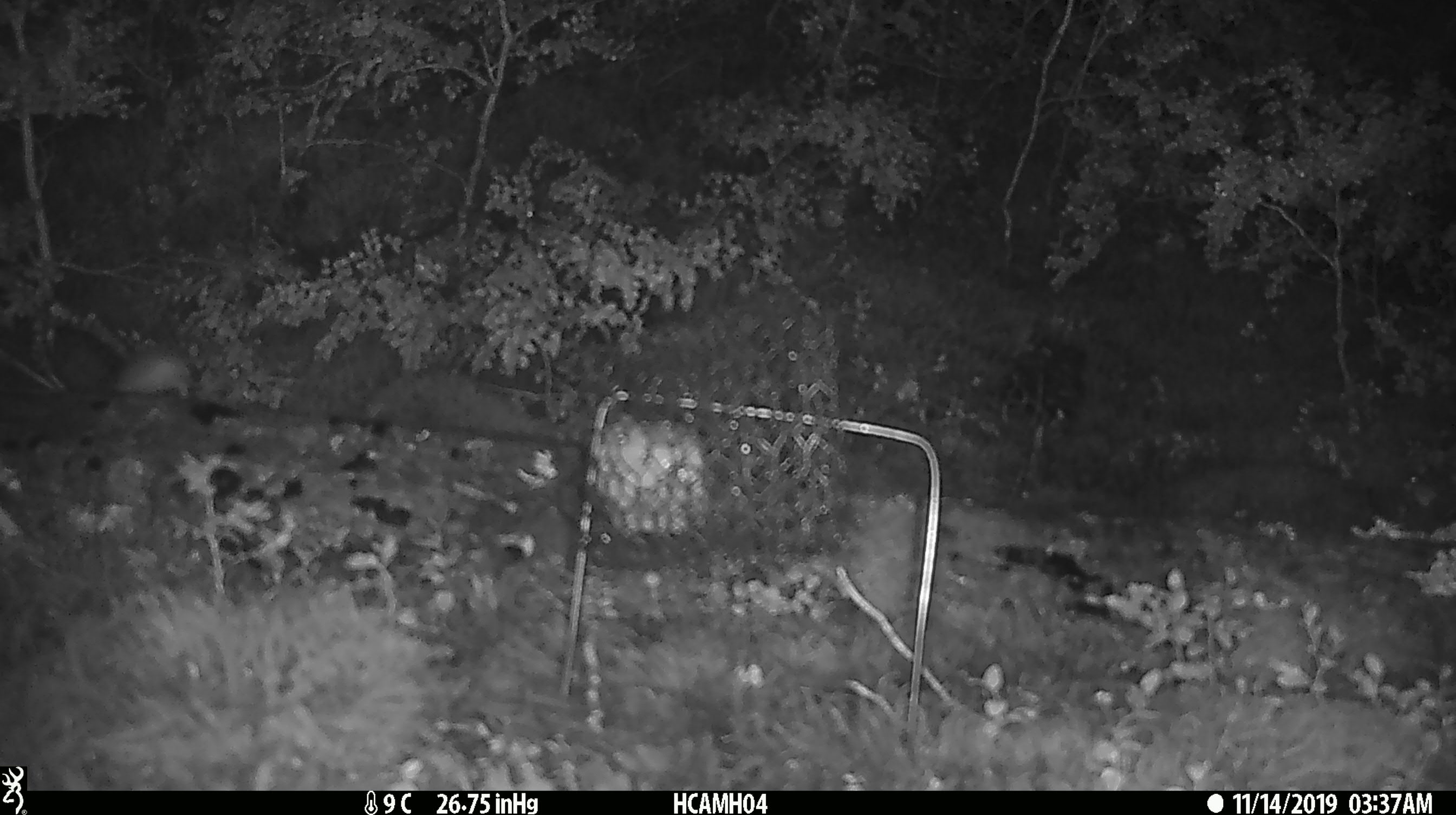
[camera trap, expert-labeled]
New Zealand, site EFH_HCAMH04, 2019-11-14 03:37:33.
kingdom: Animalia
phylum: Chordata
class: Mammalia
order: Rodentia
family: Muridae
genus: Mus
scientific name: Mus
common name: mouse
Mouse (Mus).